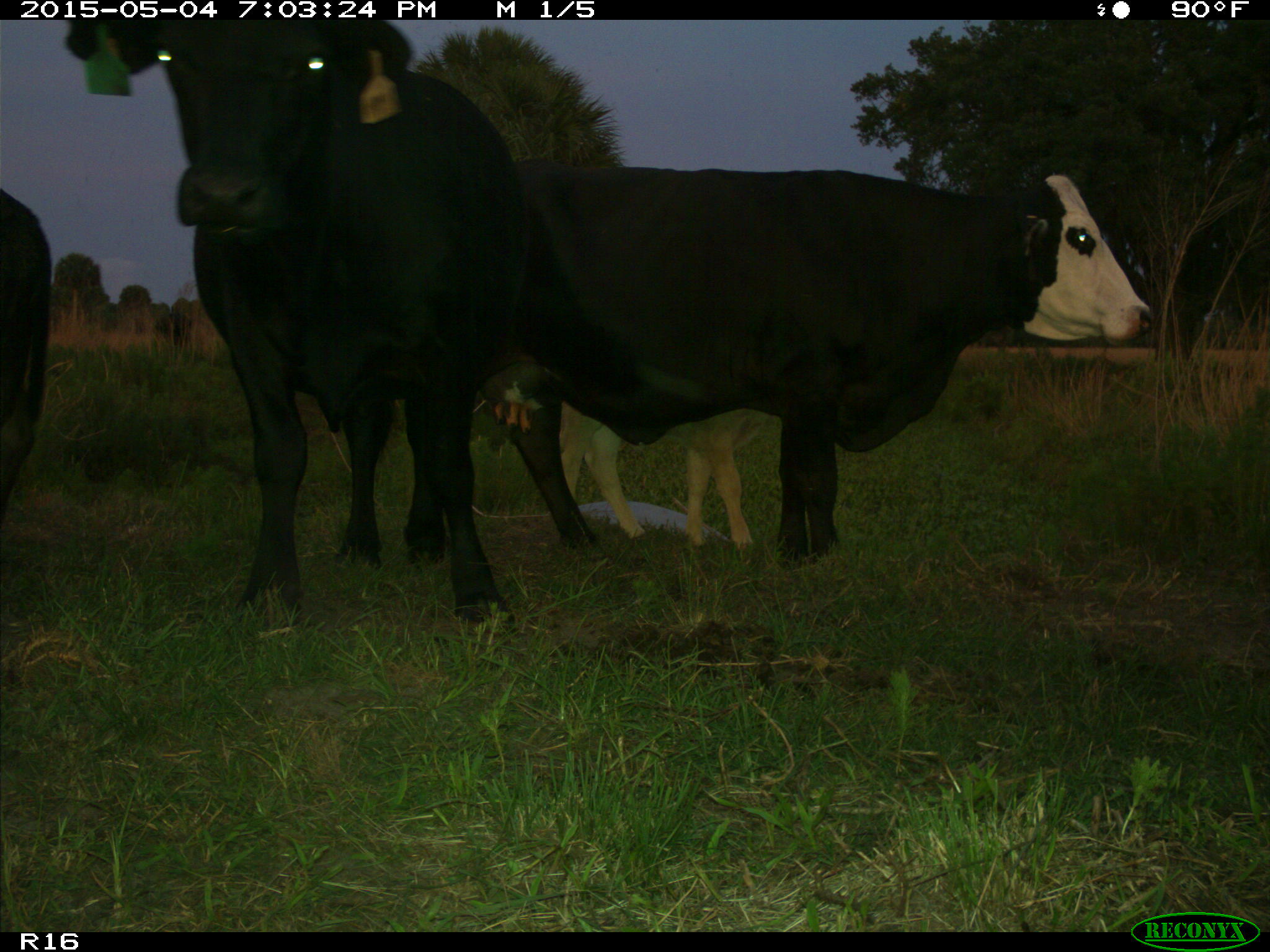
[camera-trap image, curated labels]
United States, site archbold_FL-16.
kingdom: Animalia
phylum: Chordata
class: Mammalia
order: Artiodactyla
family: Bovidae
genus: Bos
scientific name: Bos taurus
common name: domestic cow